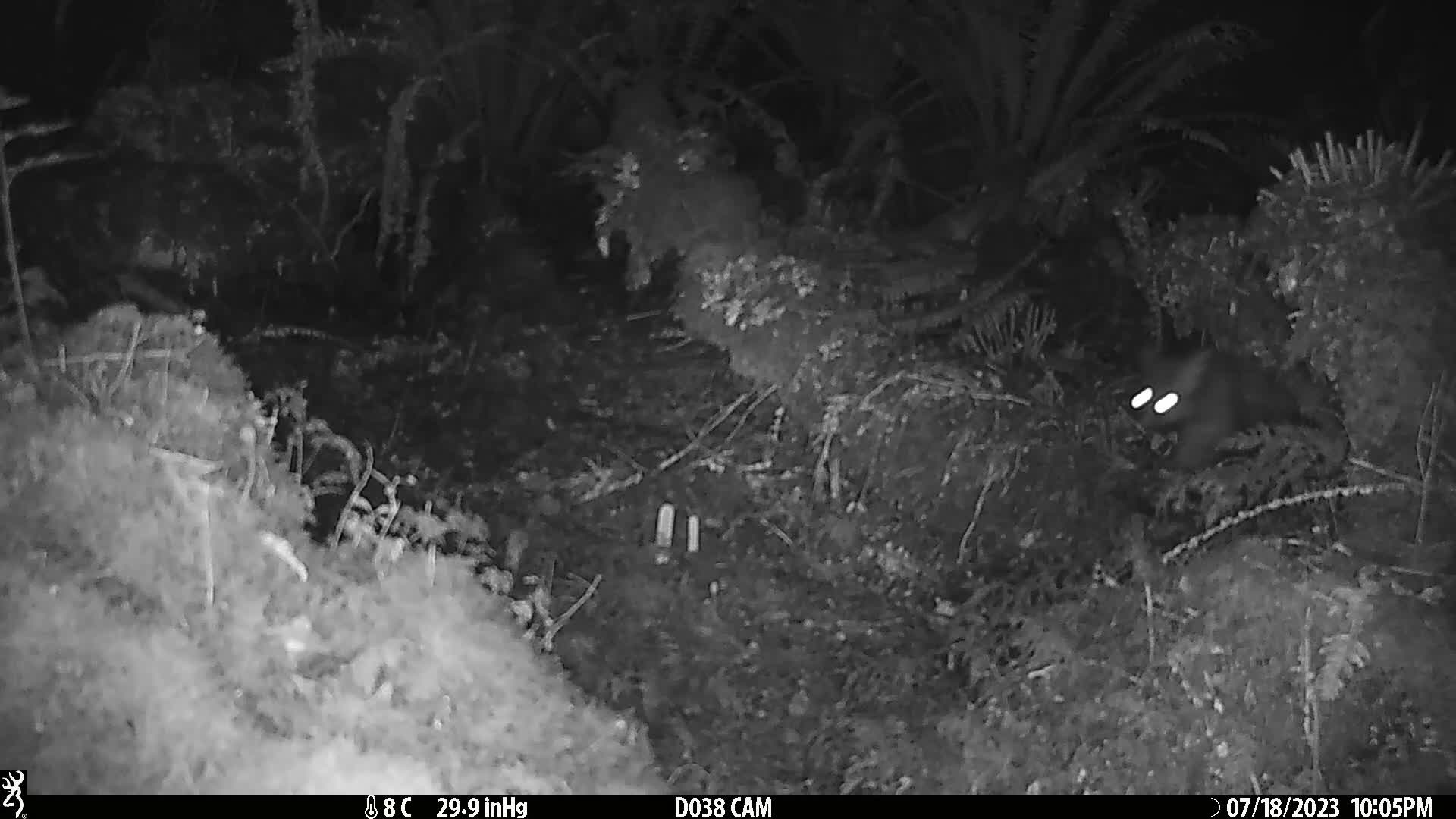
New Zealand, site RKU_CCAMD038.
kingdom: Animalia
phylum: Chordata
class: Mammalia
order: Diprotodontia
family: Phalangeridae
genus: Trichosurus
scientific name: Trichosurus vulpecula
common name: common brushtail possum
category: possum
Possum (common brushtail possum) (Trichosurus vulpecula).